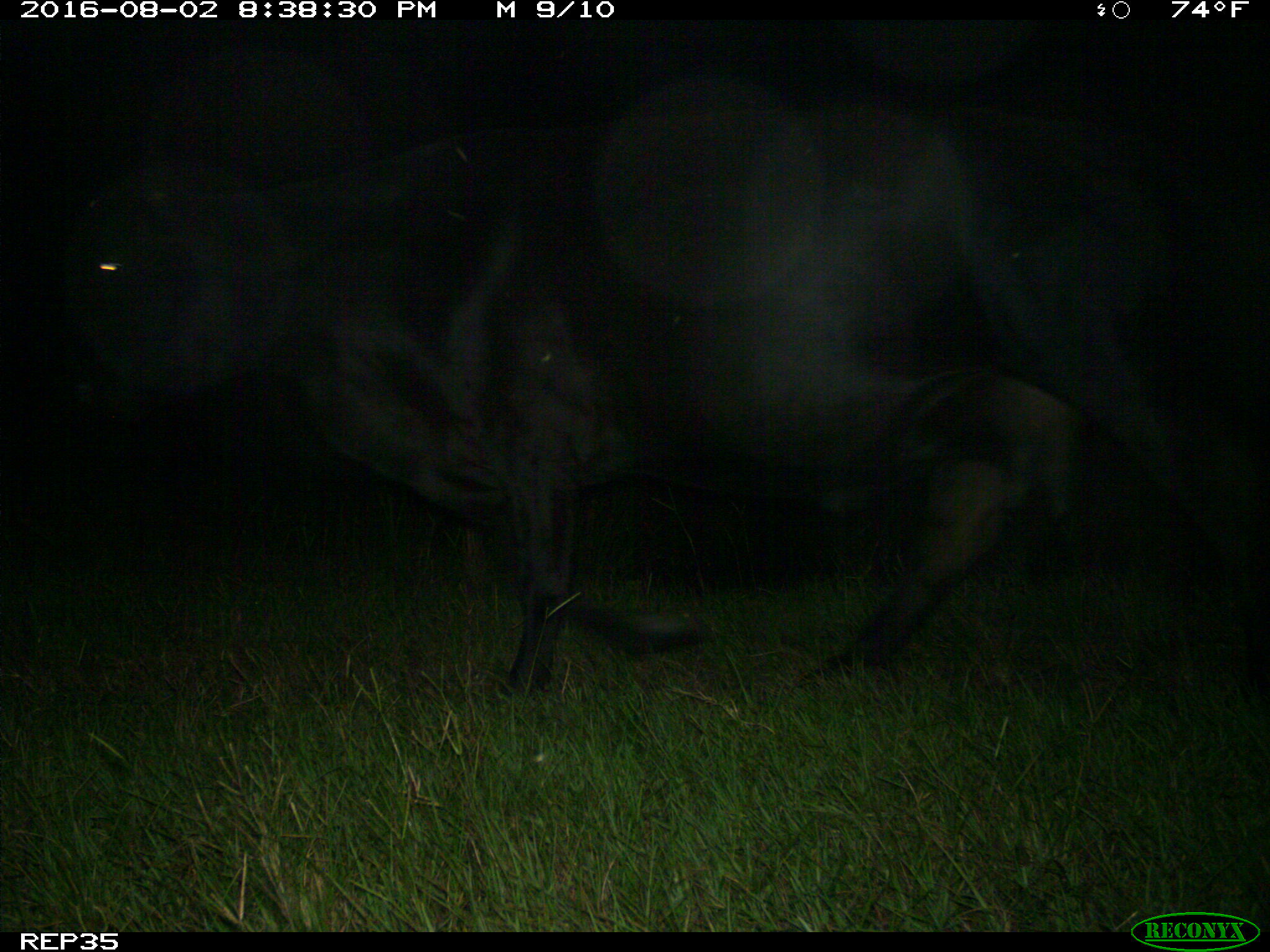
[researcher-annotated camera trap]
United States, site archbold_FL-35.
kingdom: Animalia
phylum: Chordata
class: Mammalia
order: Artiodactyla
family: Bovidae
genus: Bos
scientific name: Bos taurus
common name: domestic cow